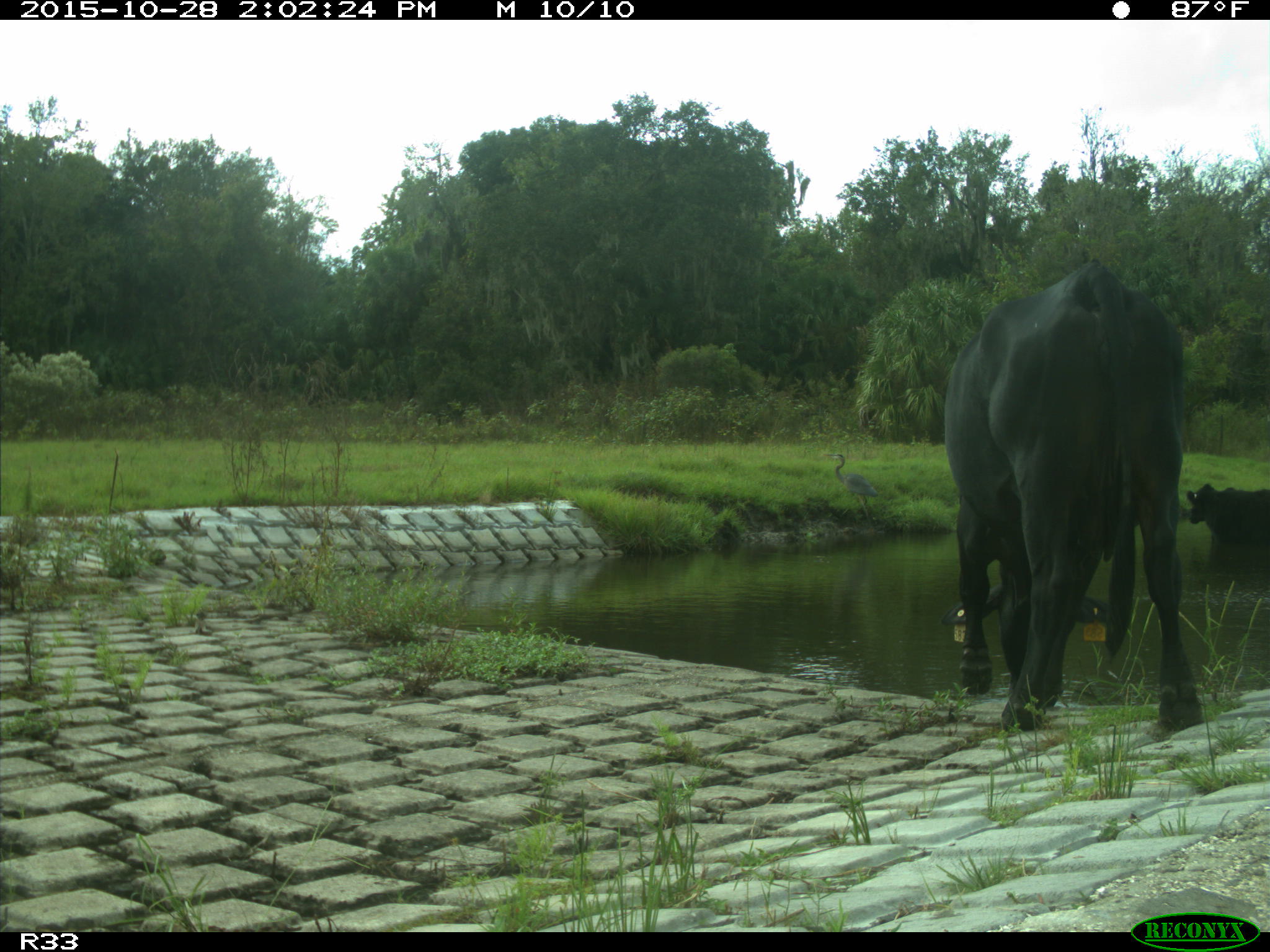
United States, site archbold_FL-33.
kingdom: Animalia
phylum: Chordata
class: Mammalia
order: Artiodactyla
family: Bovidae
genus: Bos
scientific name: Bos taurus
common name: domestic cow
Bos taurus (domestic cow).